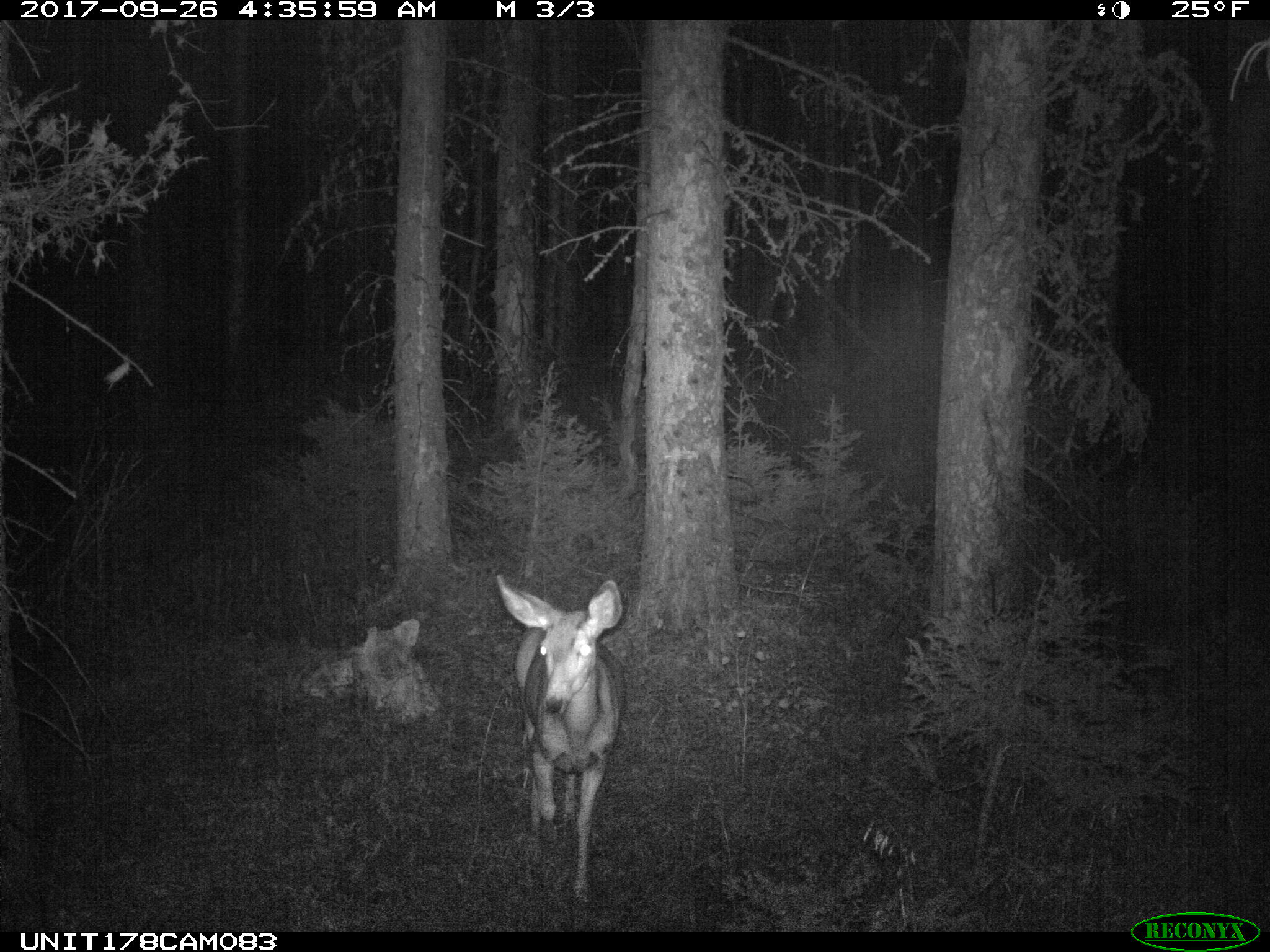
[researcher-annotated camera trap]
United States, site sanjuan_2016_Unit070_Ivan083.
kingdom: Animalia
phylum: Chordata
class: Mammalia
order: Artiodactyla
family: Cervidae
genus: Odocoileus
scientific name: Odocoileus hemionus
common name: mule deer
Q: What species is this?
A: Odocoileus hemionus (mule deer).